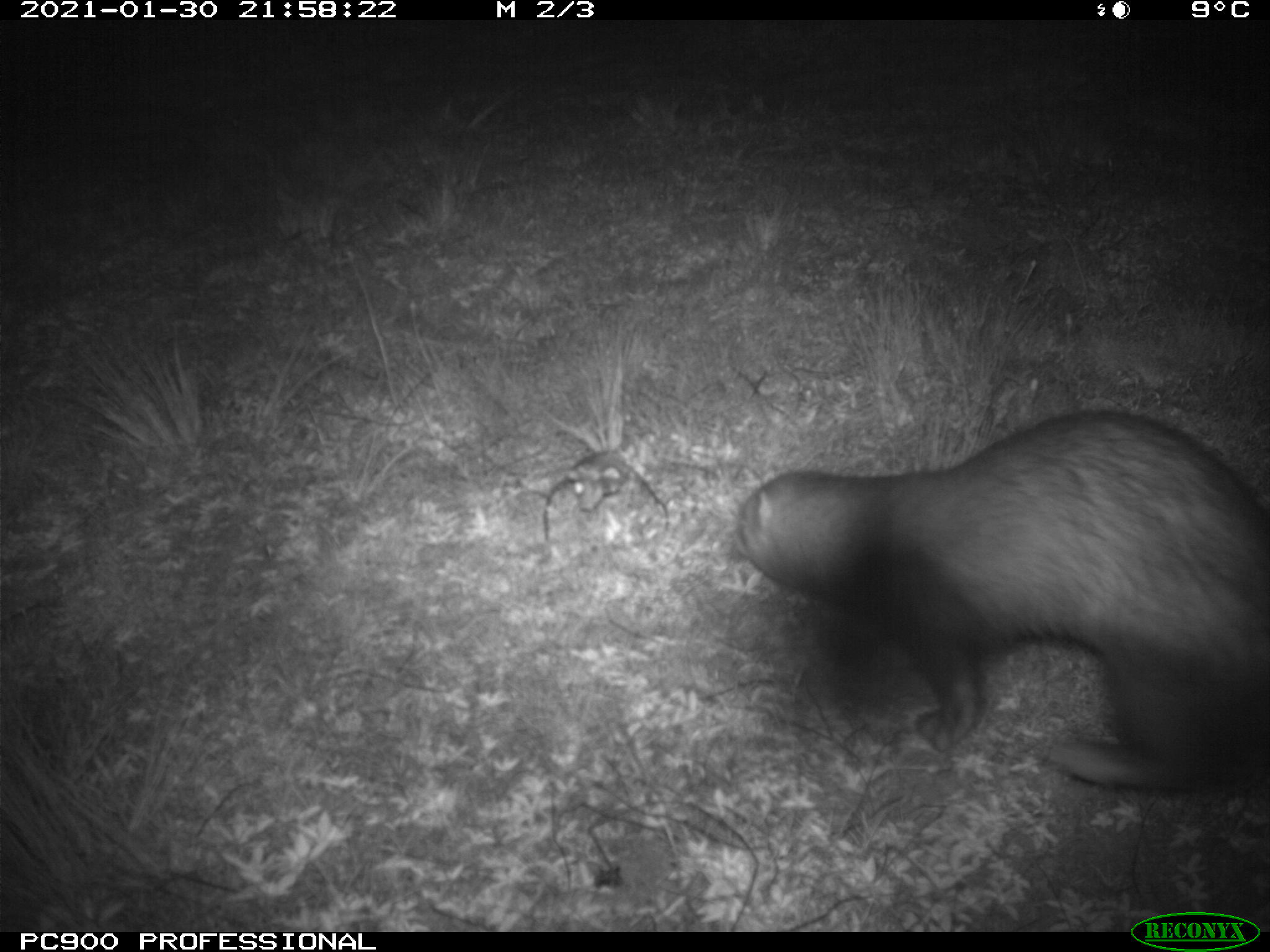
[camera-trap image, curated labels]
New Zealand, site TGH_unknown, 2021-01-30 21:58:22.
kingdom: Animalia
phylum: Chordata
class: Mammalia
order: Carnivora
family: Mustelidae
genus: Mustela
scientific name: Mustela furo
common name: ferret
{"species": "ferret (Mustela furo)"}